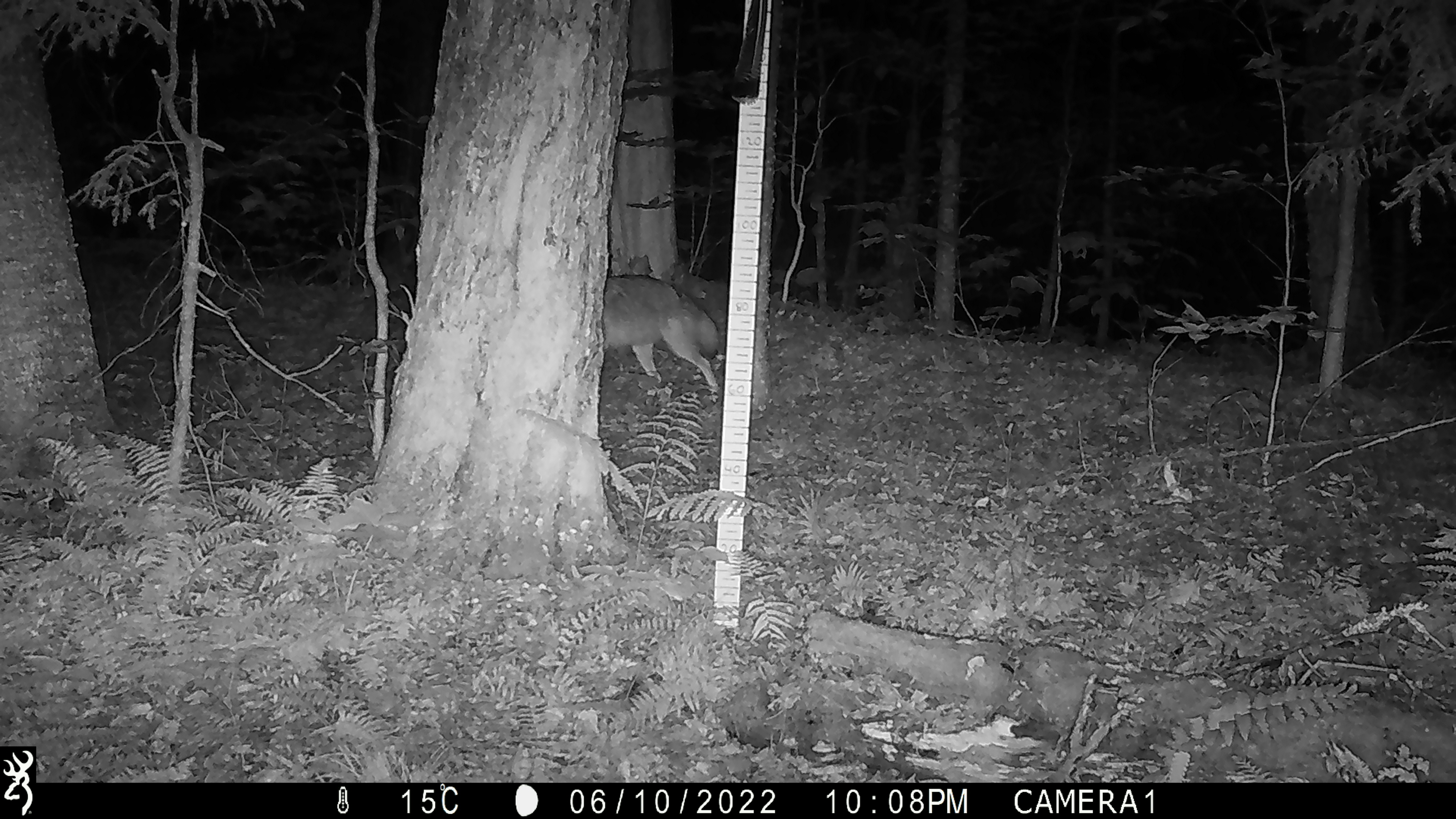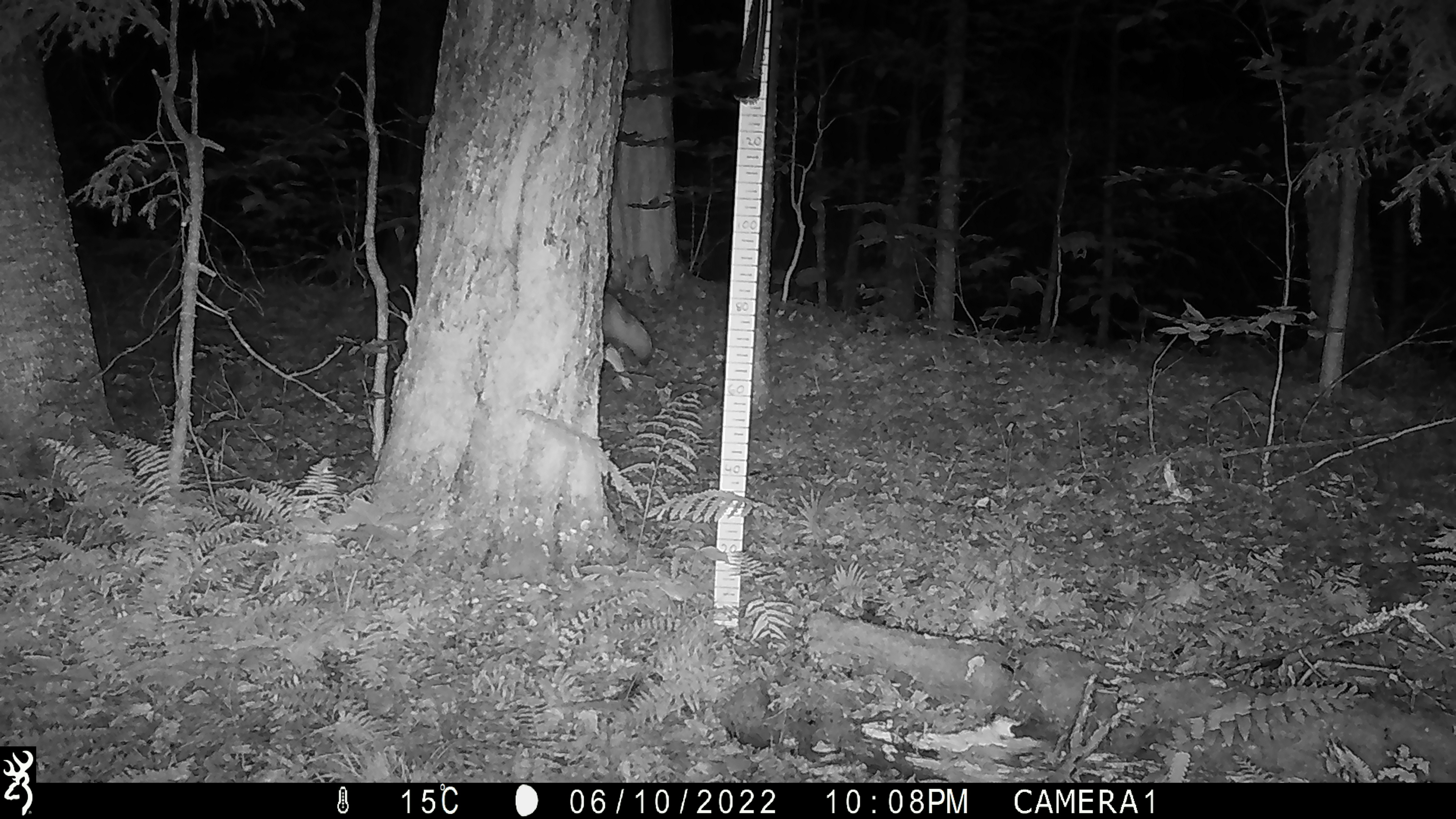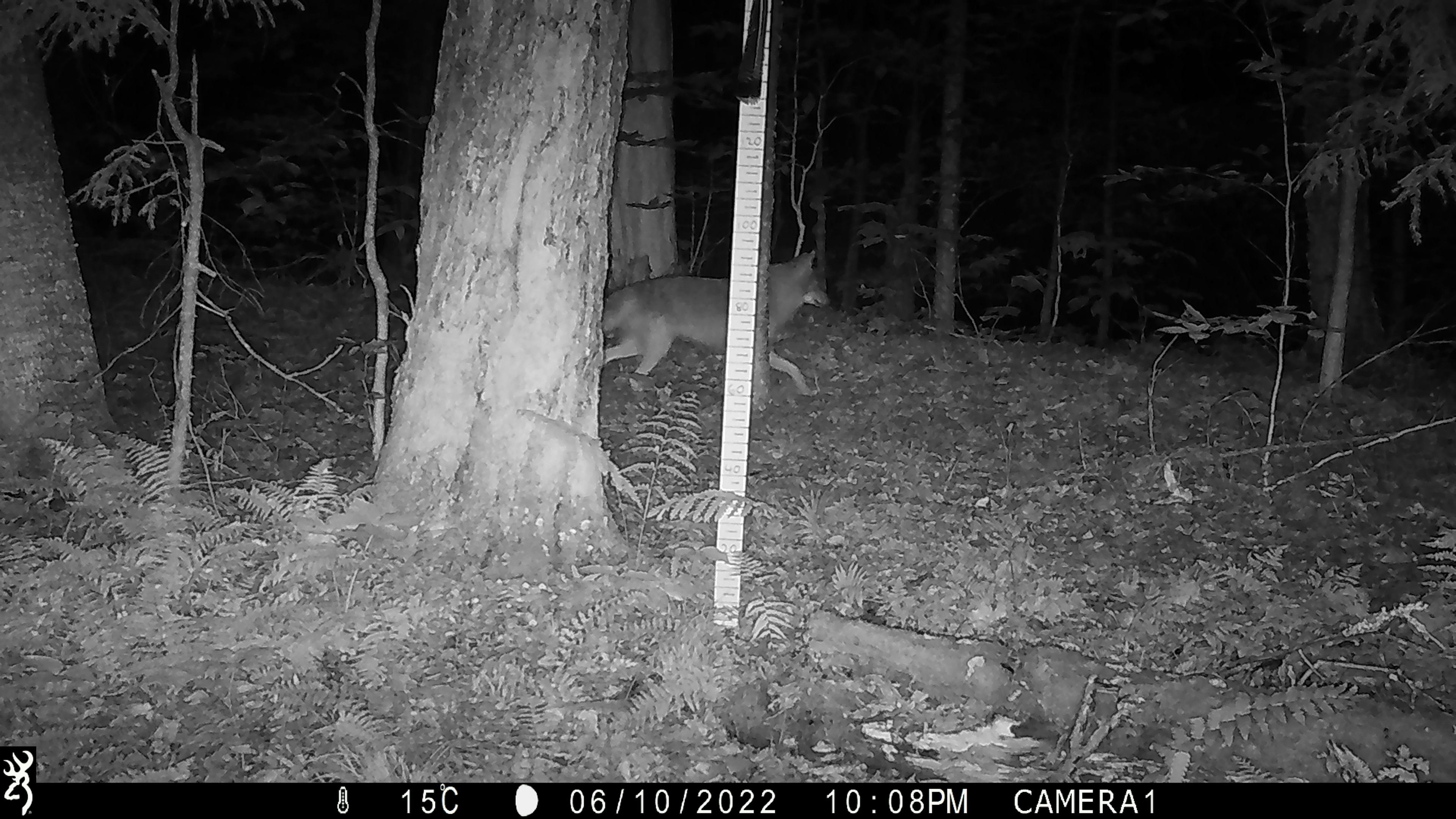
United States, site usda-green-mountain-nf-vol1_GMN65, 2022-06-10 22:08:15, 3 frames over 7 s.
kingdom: Animalia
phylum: Chordata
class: Mammalia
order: Carnivora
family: Canidae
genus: Canis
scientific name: Canis latrans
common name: coyote